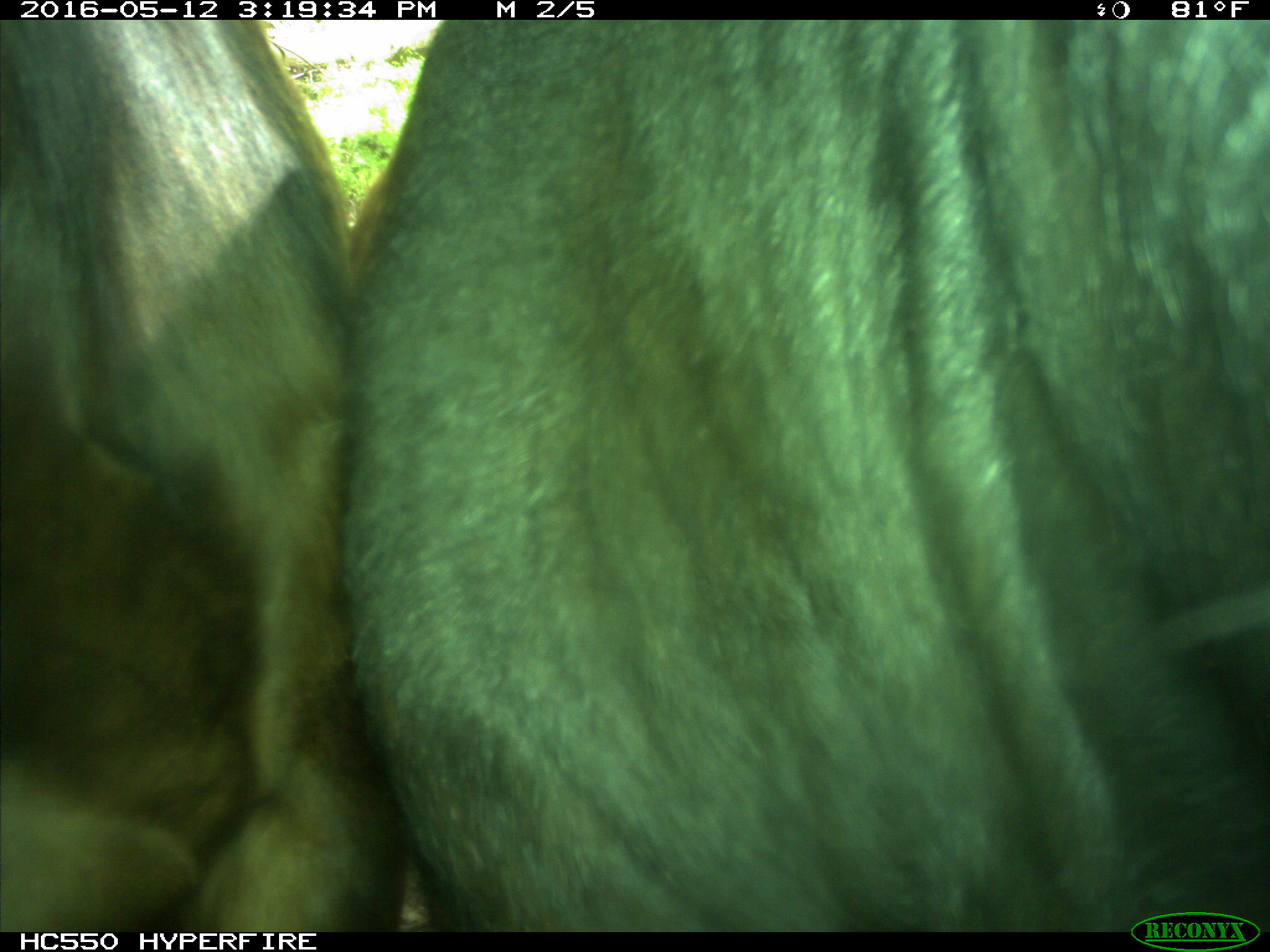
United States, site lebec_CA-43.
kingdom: Animalia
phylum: Chordata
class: Mammalia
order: Artiodactyla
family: Bovidae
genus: Bos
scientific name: Bos taurus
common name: domestic cow